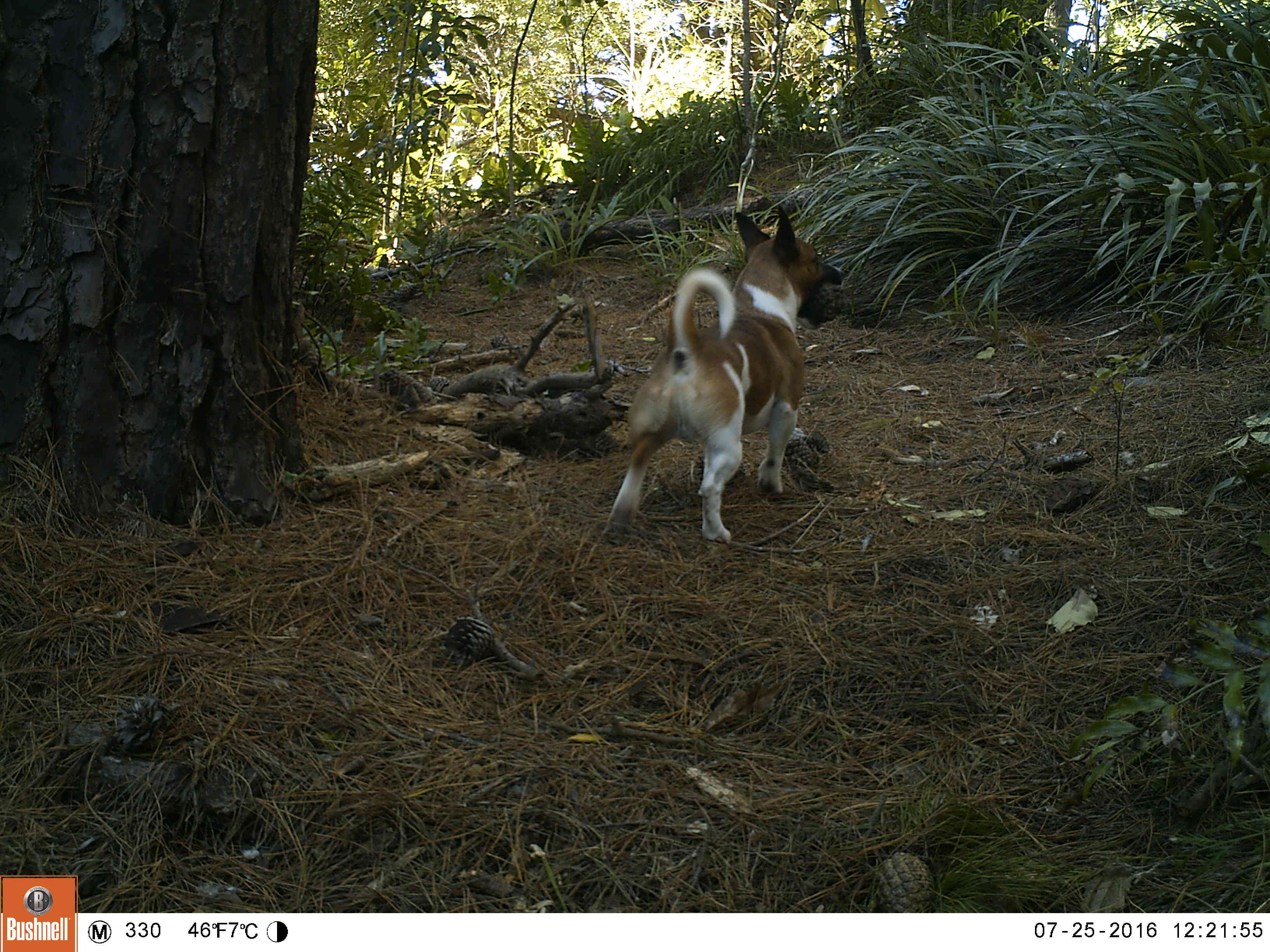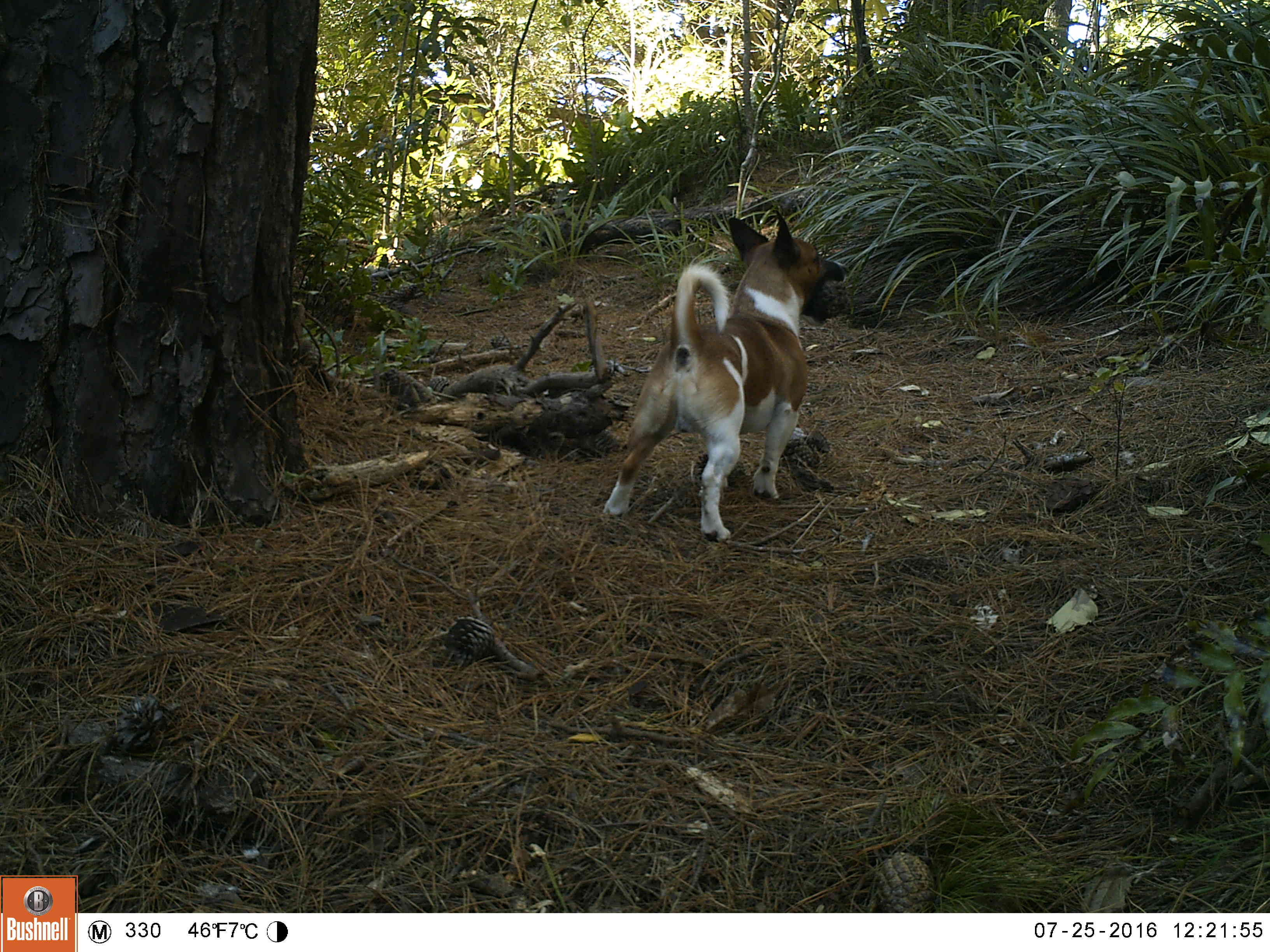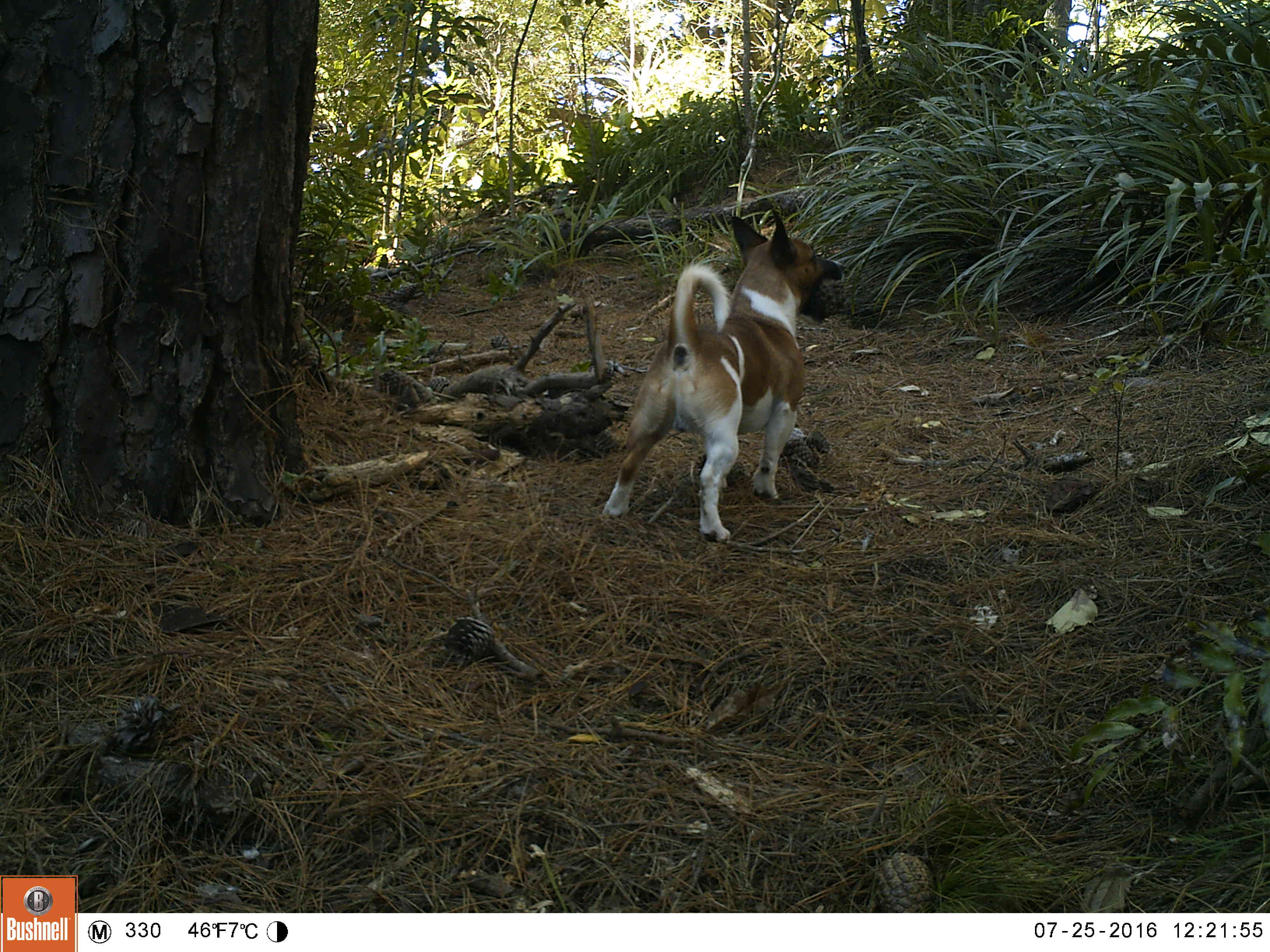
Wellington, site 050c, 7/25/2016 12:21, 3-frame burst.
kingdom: Animalia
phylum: Chordata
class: Mammalia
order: Carnivora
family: Canidae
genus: Canis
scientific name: Canis familiaris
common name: dog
Dog (Canis familiaris).